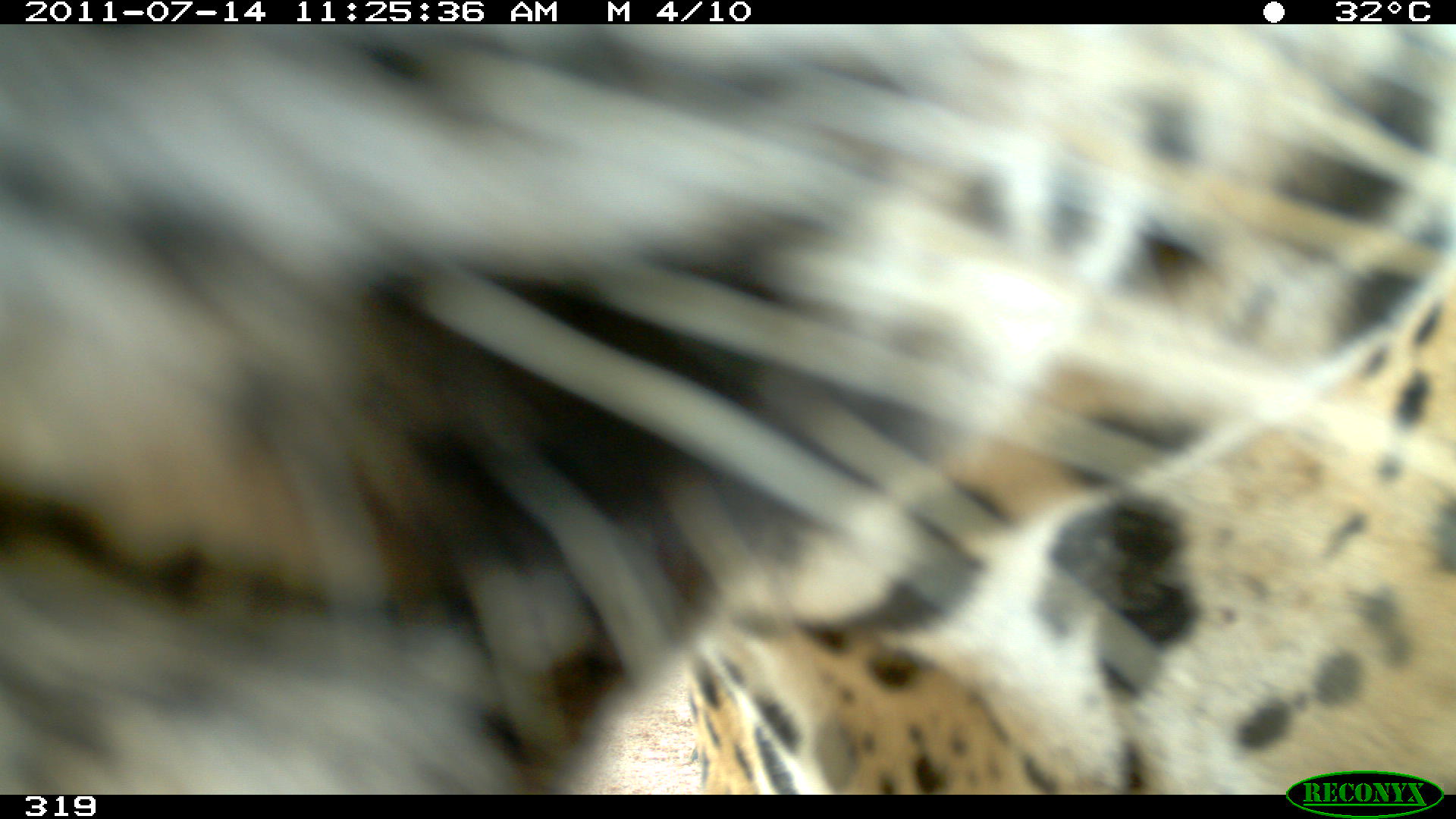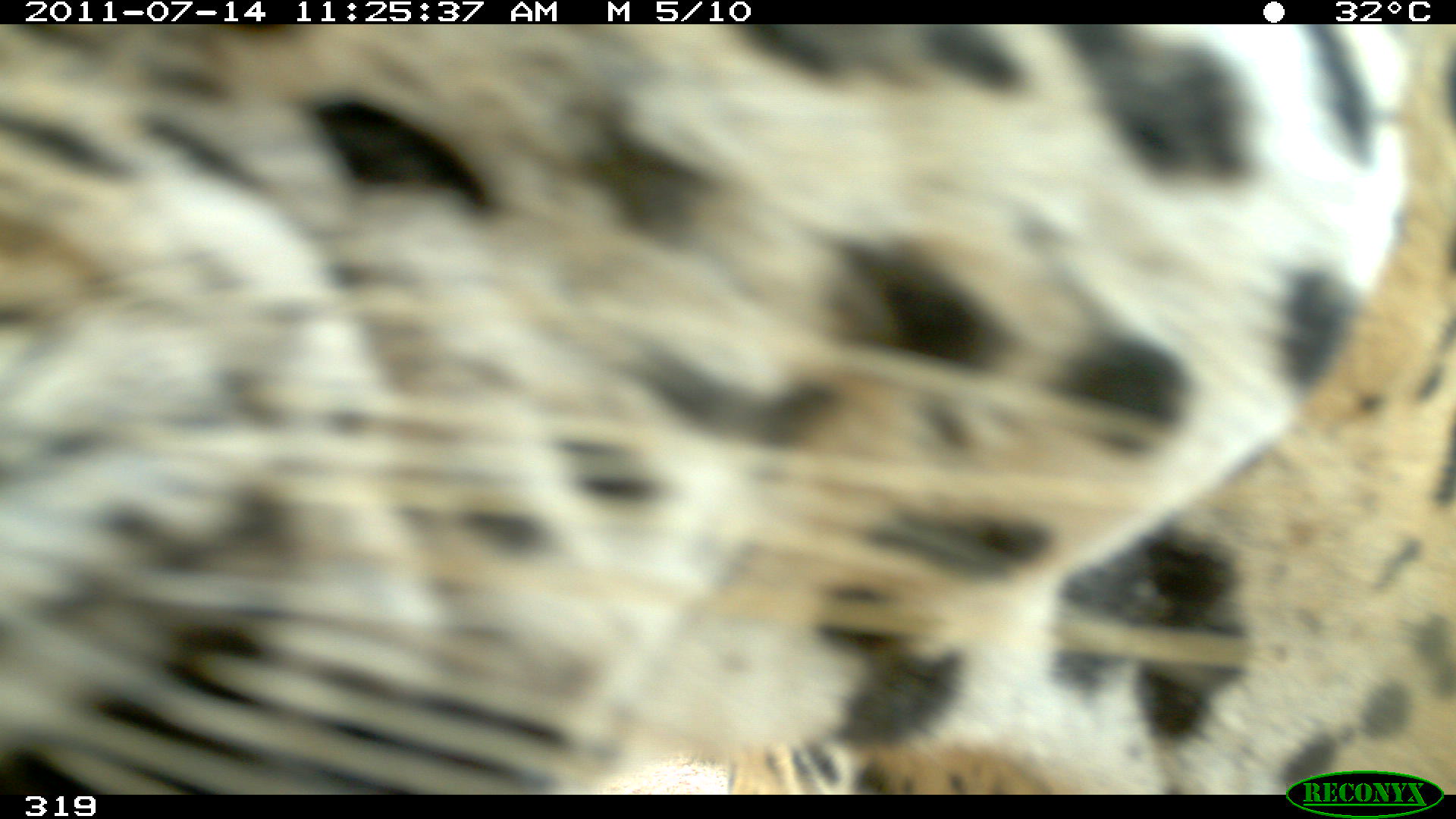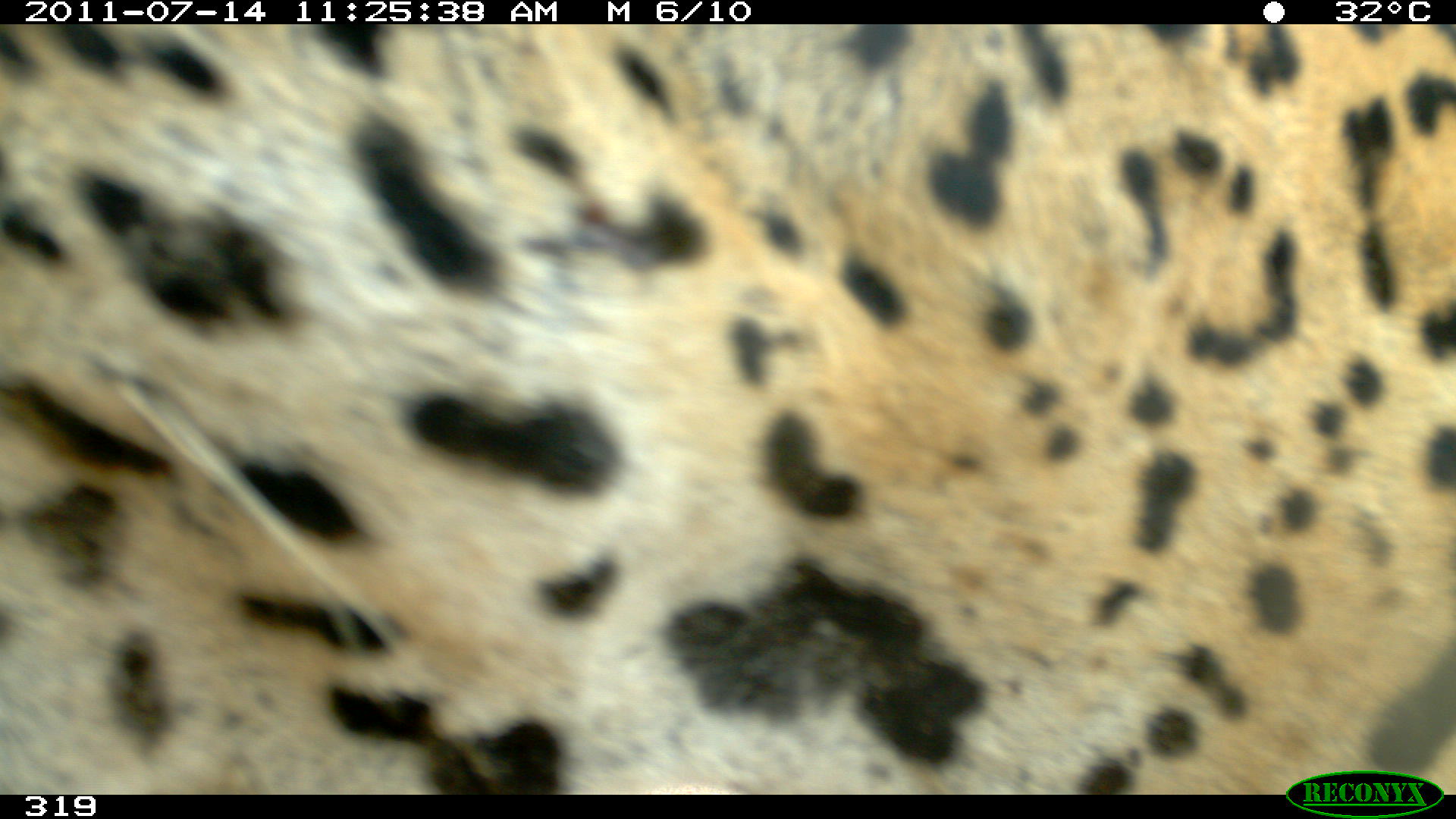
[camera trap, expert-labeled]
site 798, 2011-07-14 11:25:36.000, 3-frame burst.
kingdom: Animalia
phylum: Chordata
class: Mammalia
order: Carnivora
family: Felidae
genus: Panthera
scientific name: Panthera onca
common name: jaguar